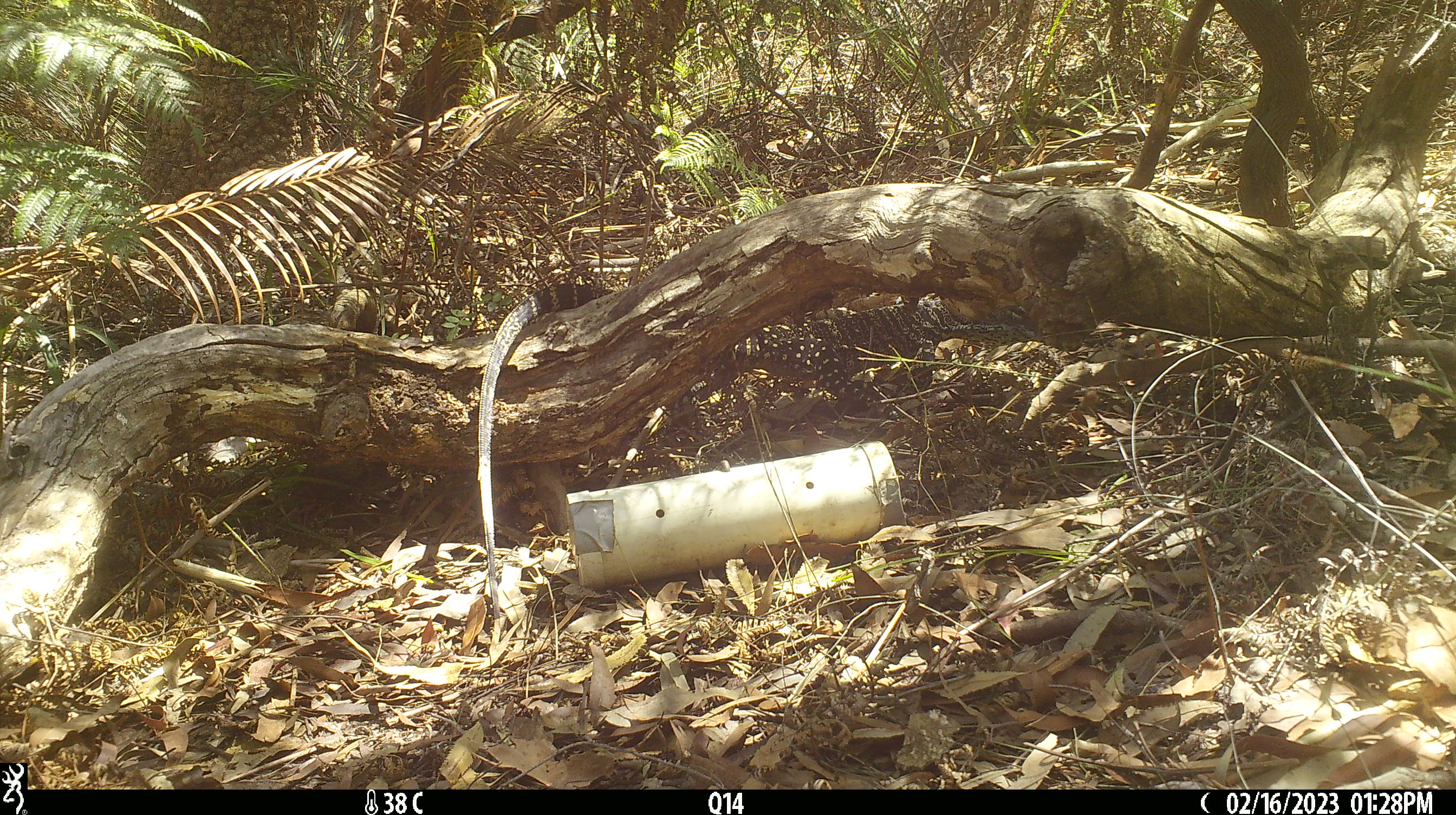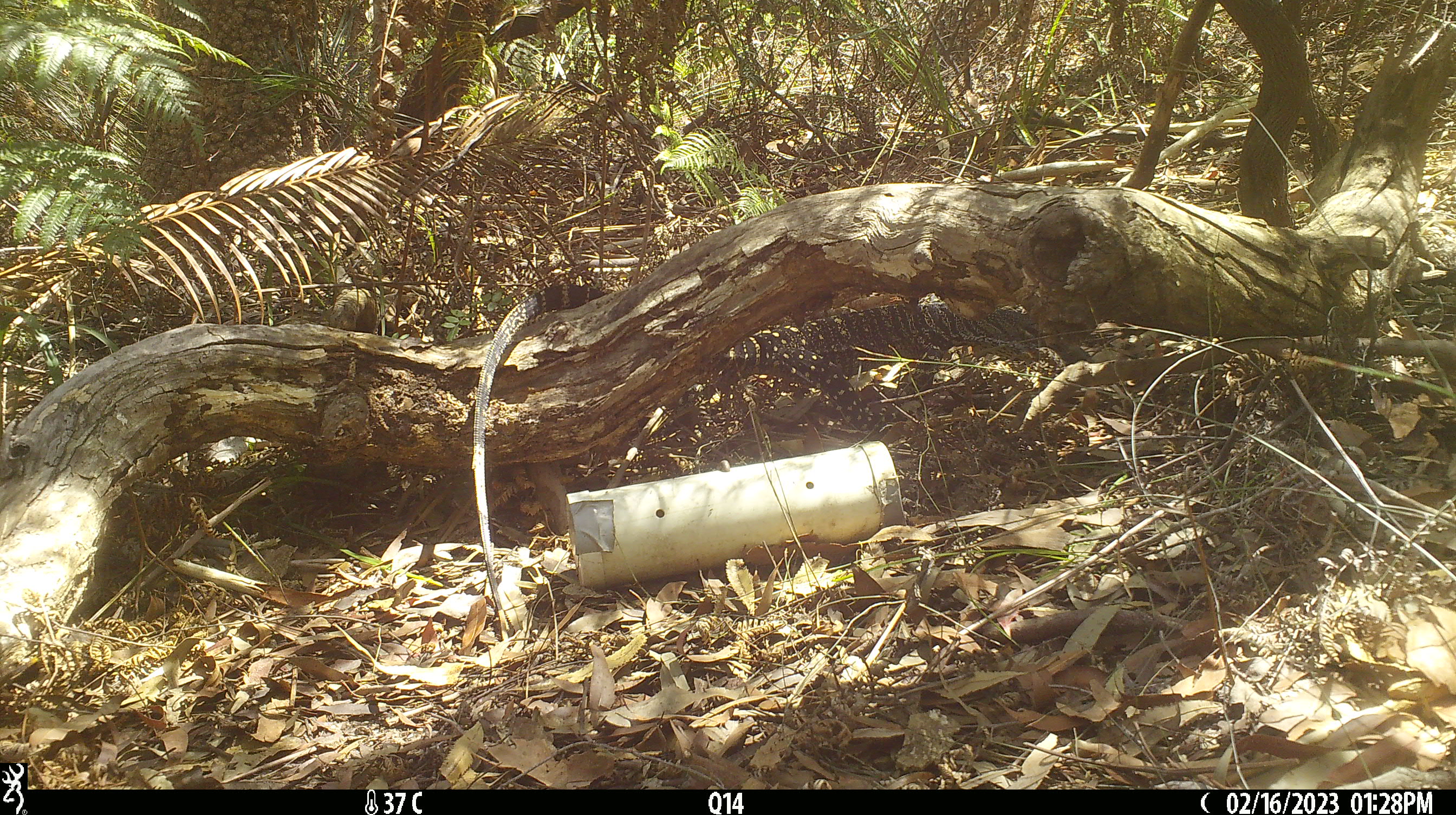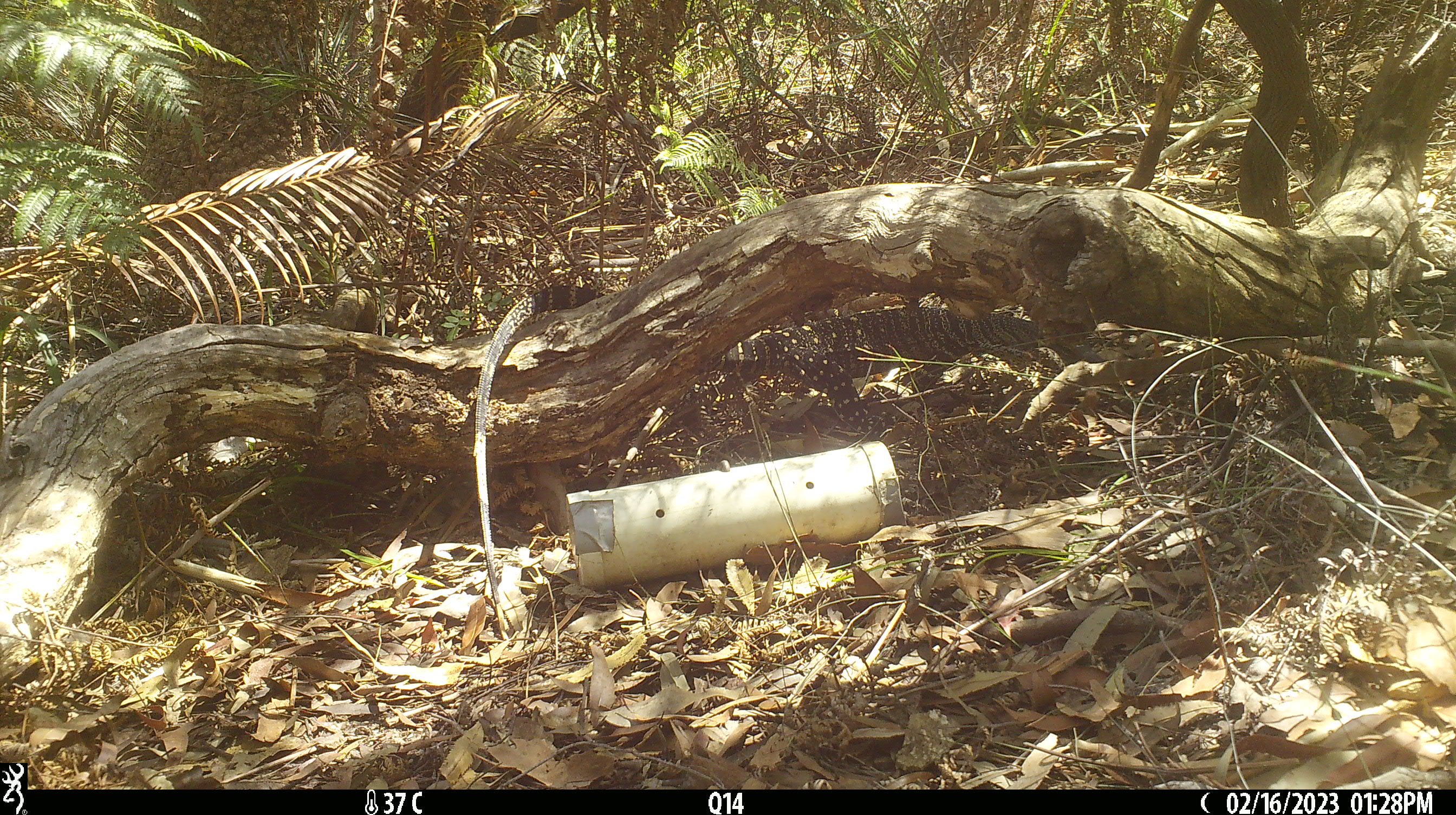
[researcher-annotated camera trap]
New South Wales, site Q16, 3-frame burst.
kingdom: Animalia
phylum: Chordata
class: Reptilia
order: Squamata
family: Varanidae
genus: Varanus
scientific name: Varanus varius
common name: lace monitor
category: goanna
Goanna (lace monitor) (Varanus varius).